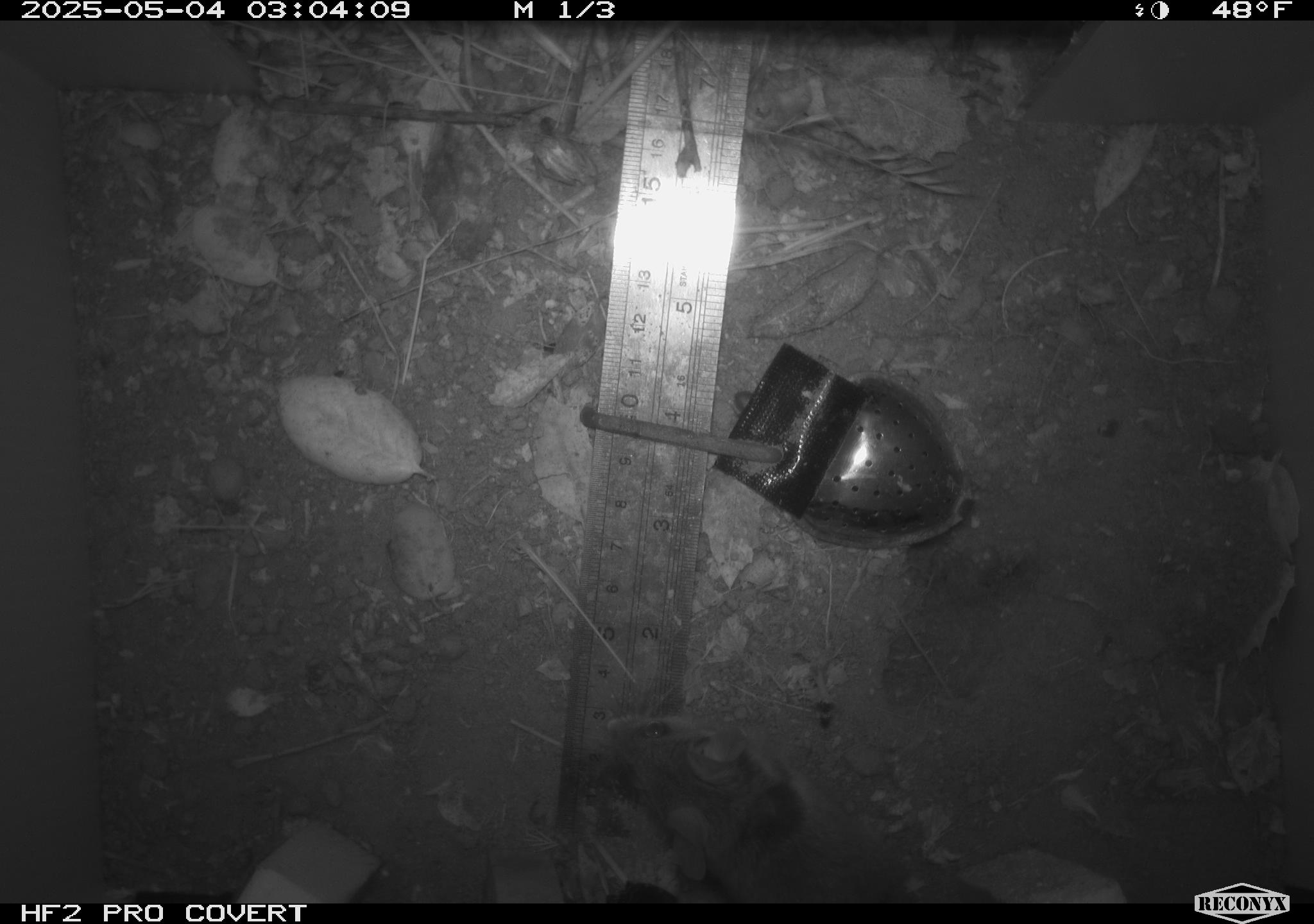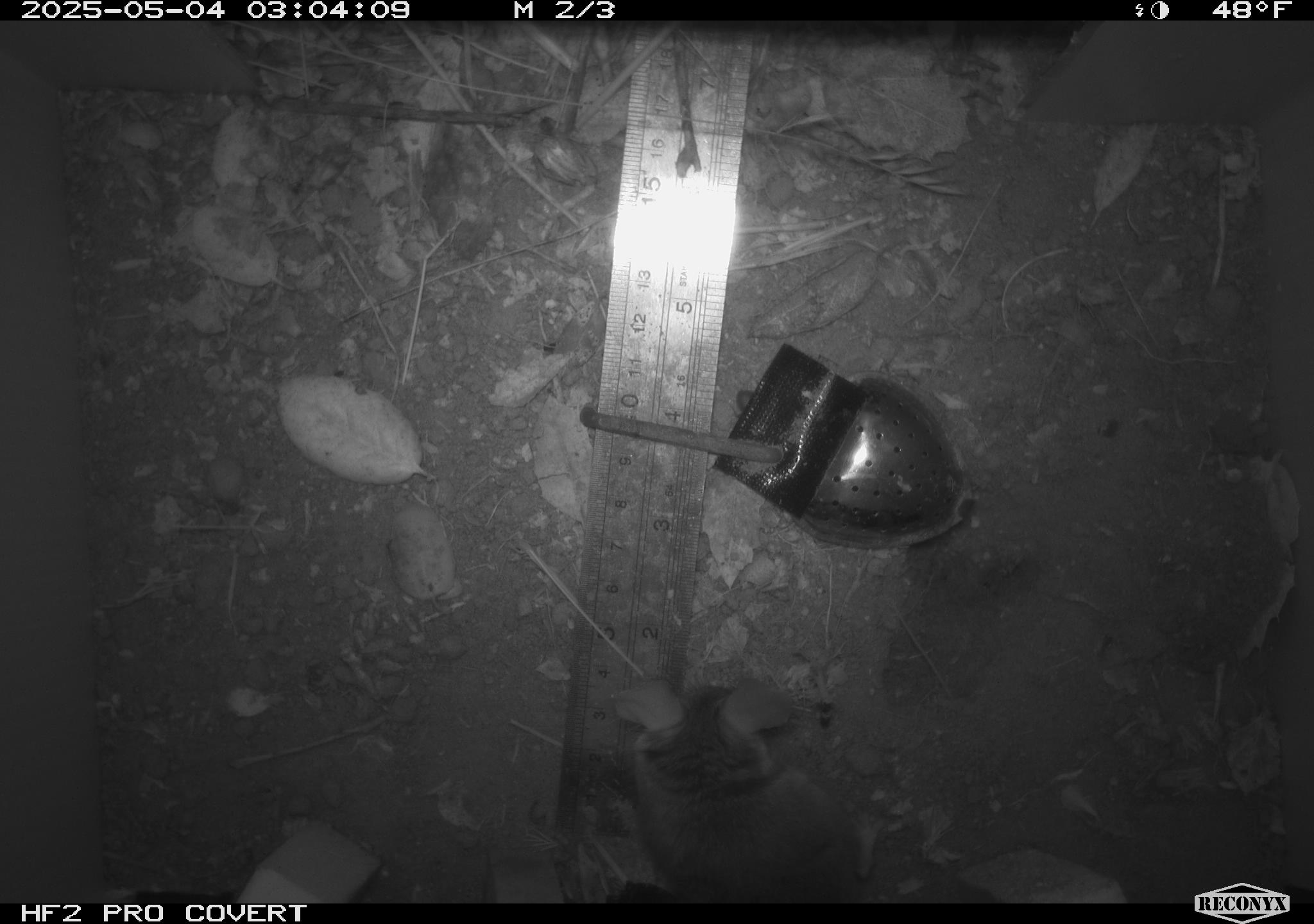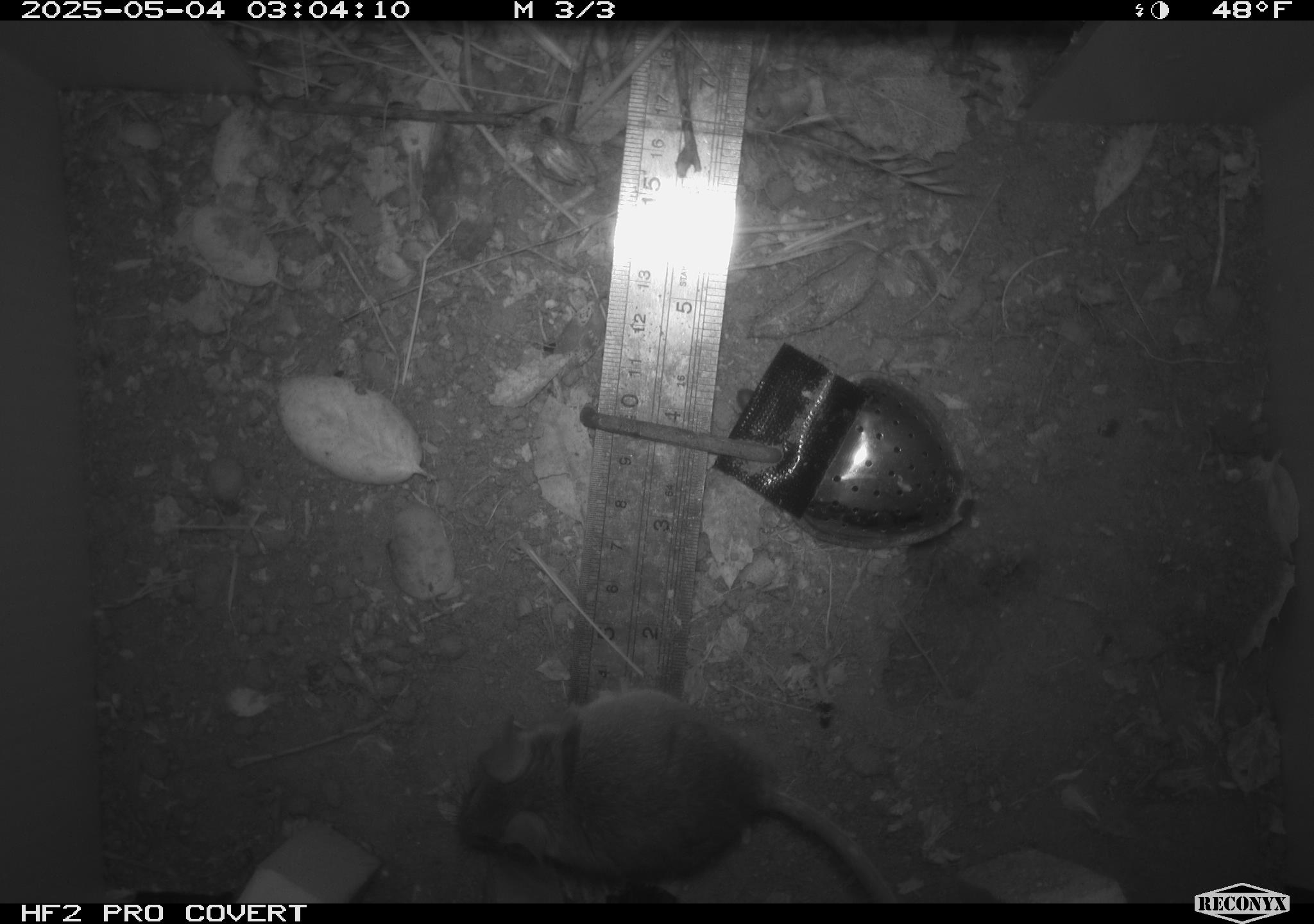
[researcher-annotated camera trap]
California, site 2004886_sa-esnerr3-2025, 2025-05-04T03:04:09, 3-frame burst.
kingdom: Animalia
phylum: Chordata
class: Mammalia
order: Rodentia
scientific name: Rodentia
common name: rodent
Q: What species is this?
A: Rodent (Rodentia).